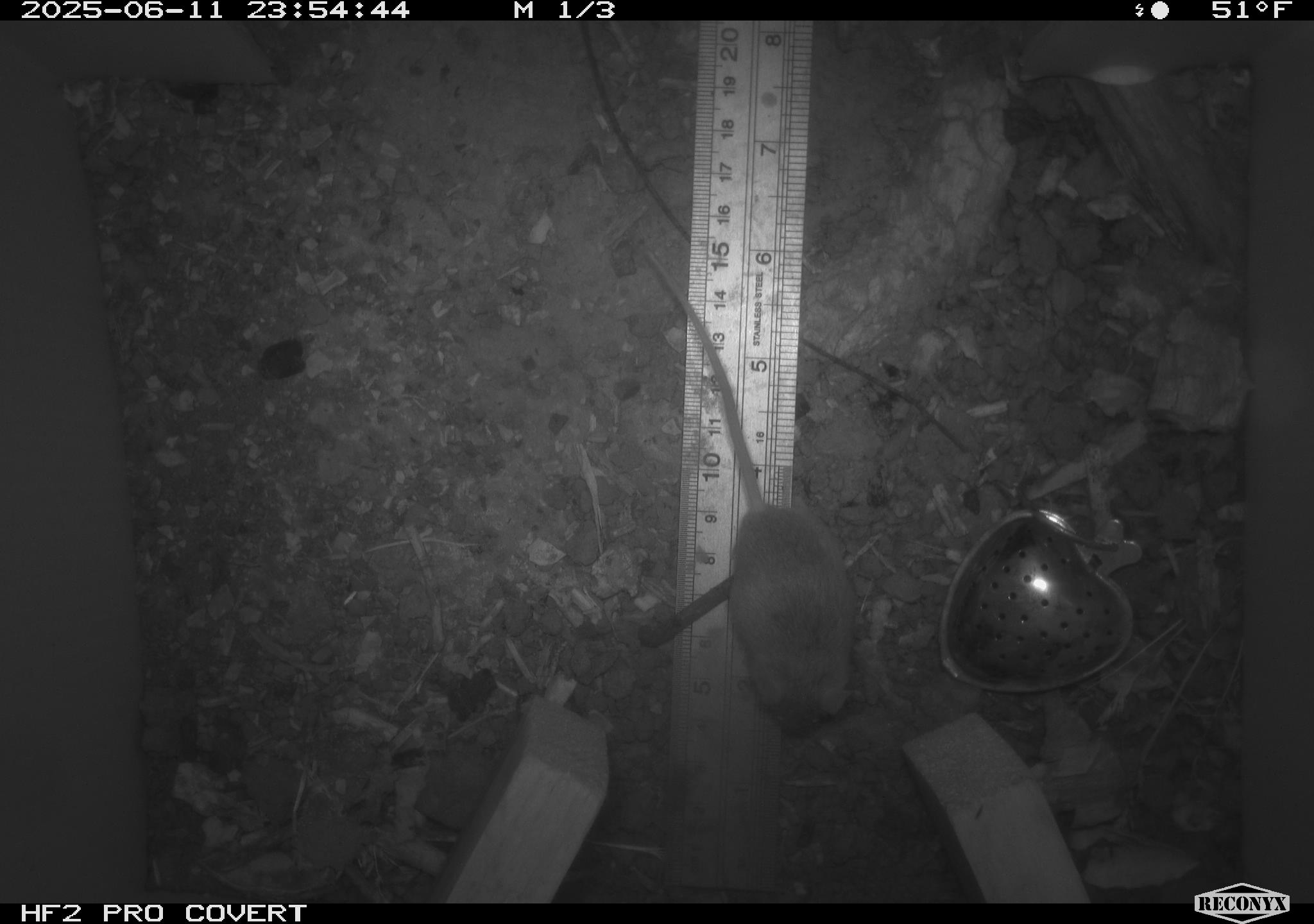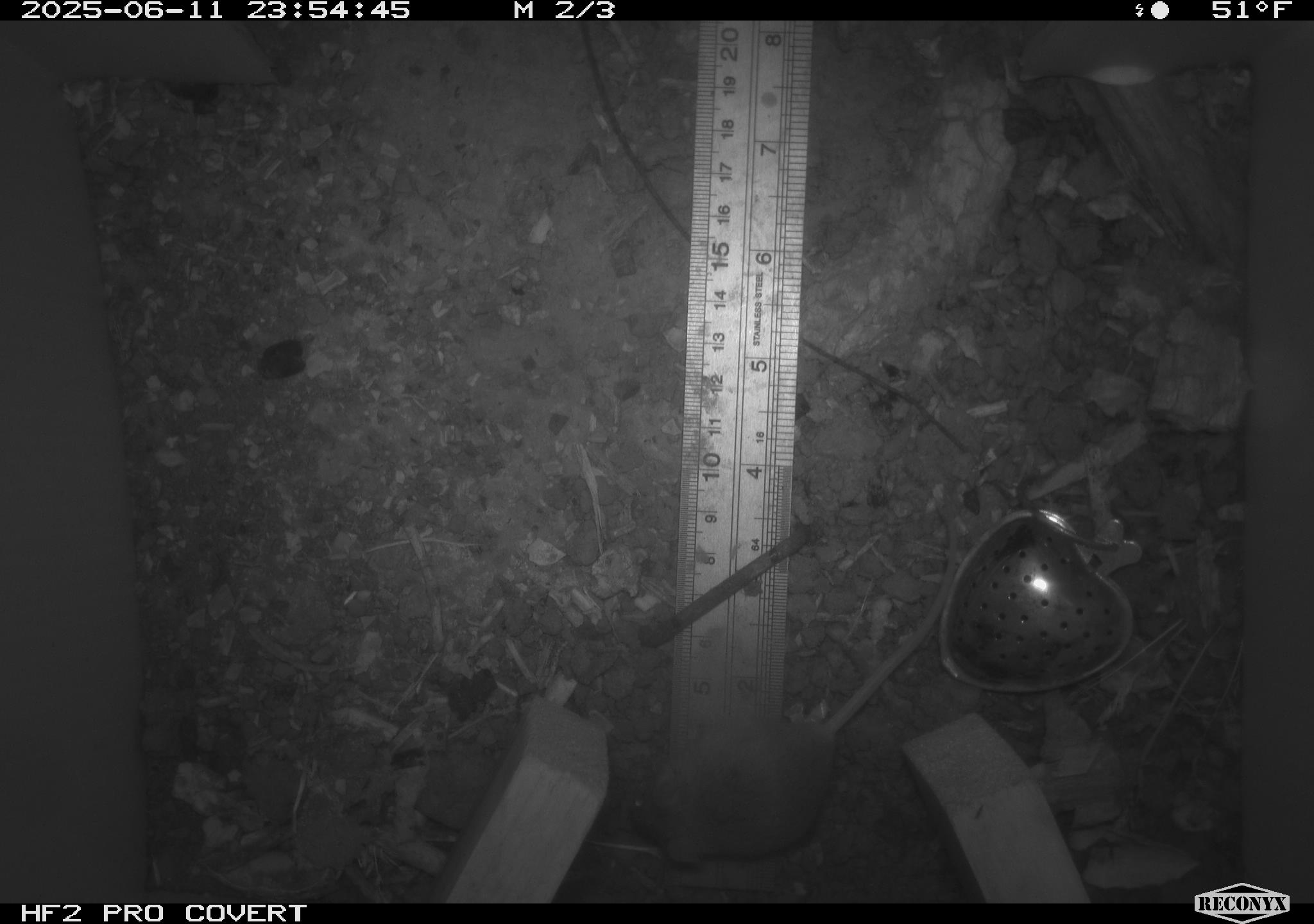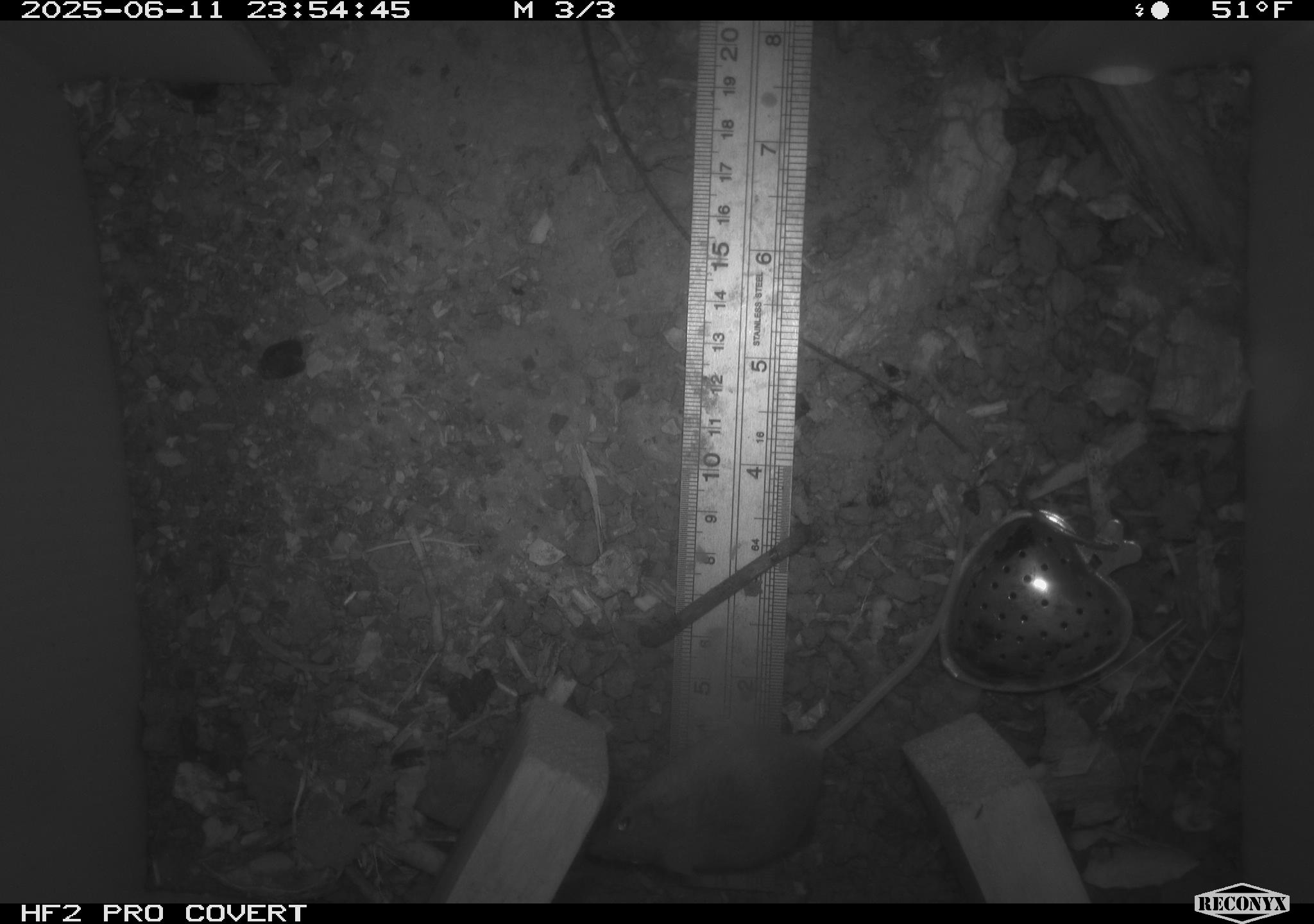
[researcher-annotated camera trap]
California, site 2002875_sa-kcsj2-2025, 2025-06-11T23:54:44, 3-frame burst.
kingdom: Animalia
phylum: Chordata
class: Mammalia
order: Rodentia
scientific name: Rodentia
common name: rodent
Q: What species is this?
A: Rodent (Rodentia).